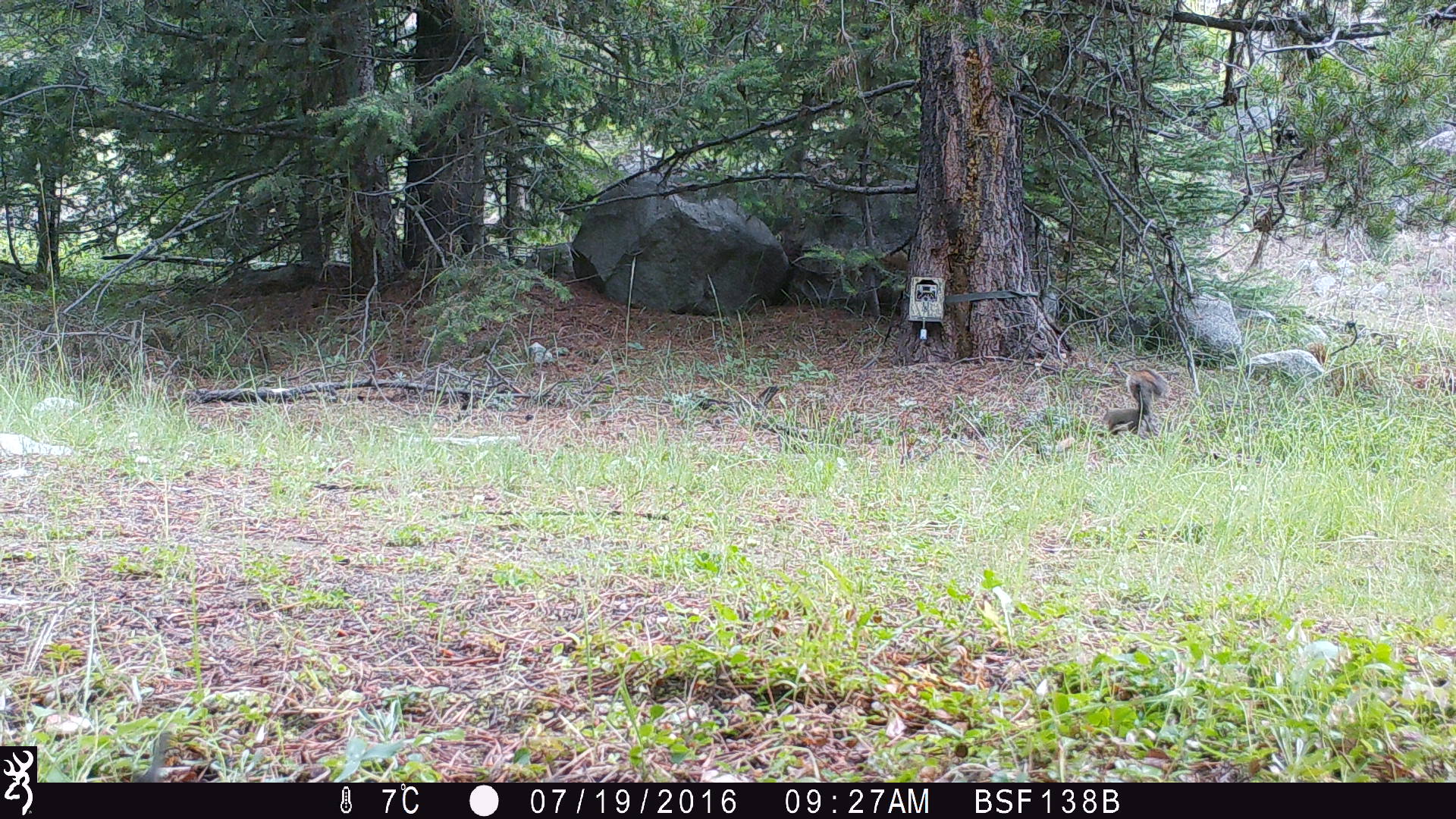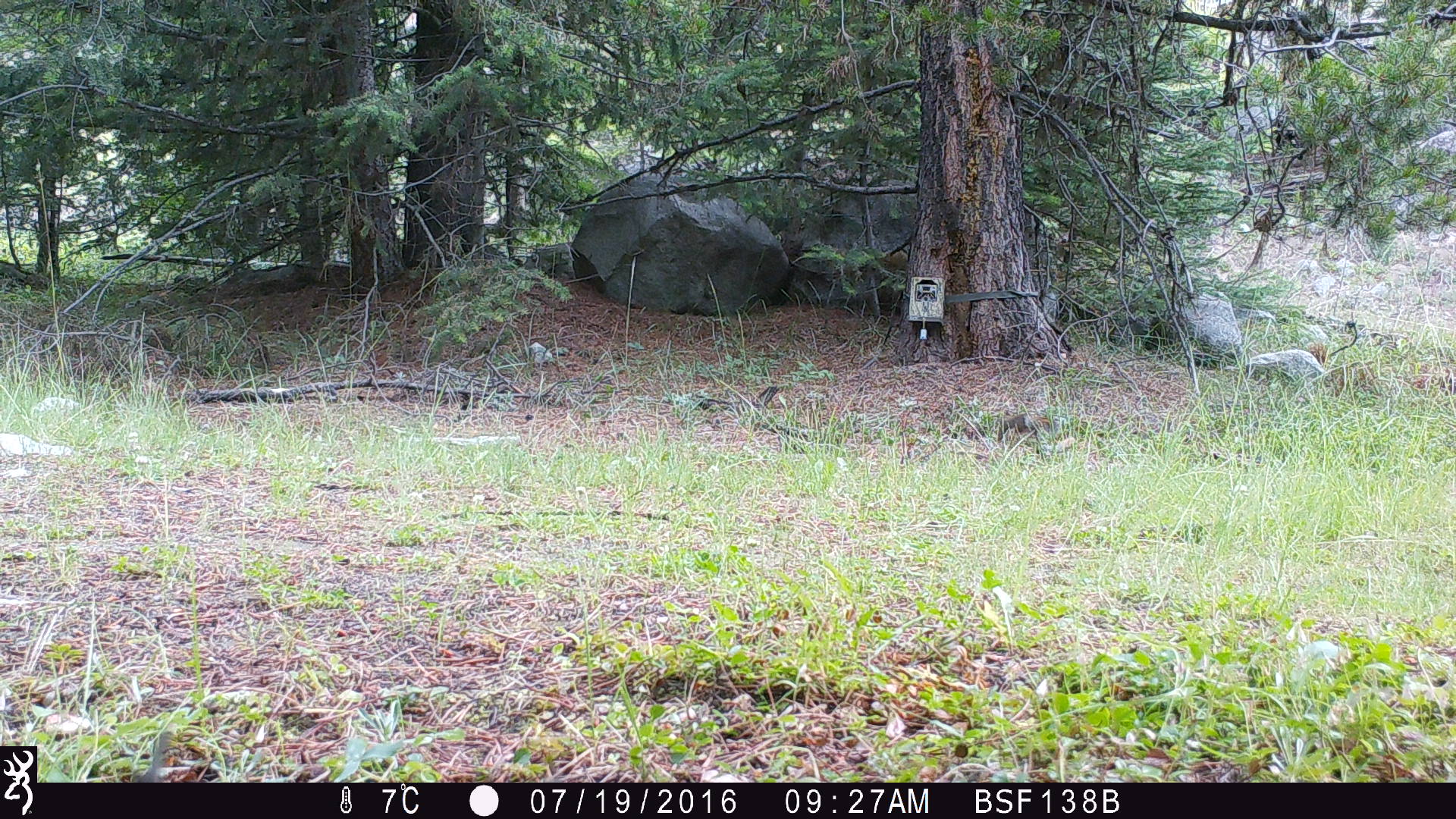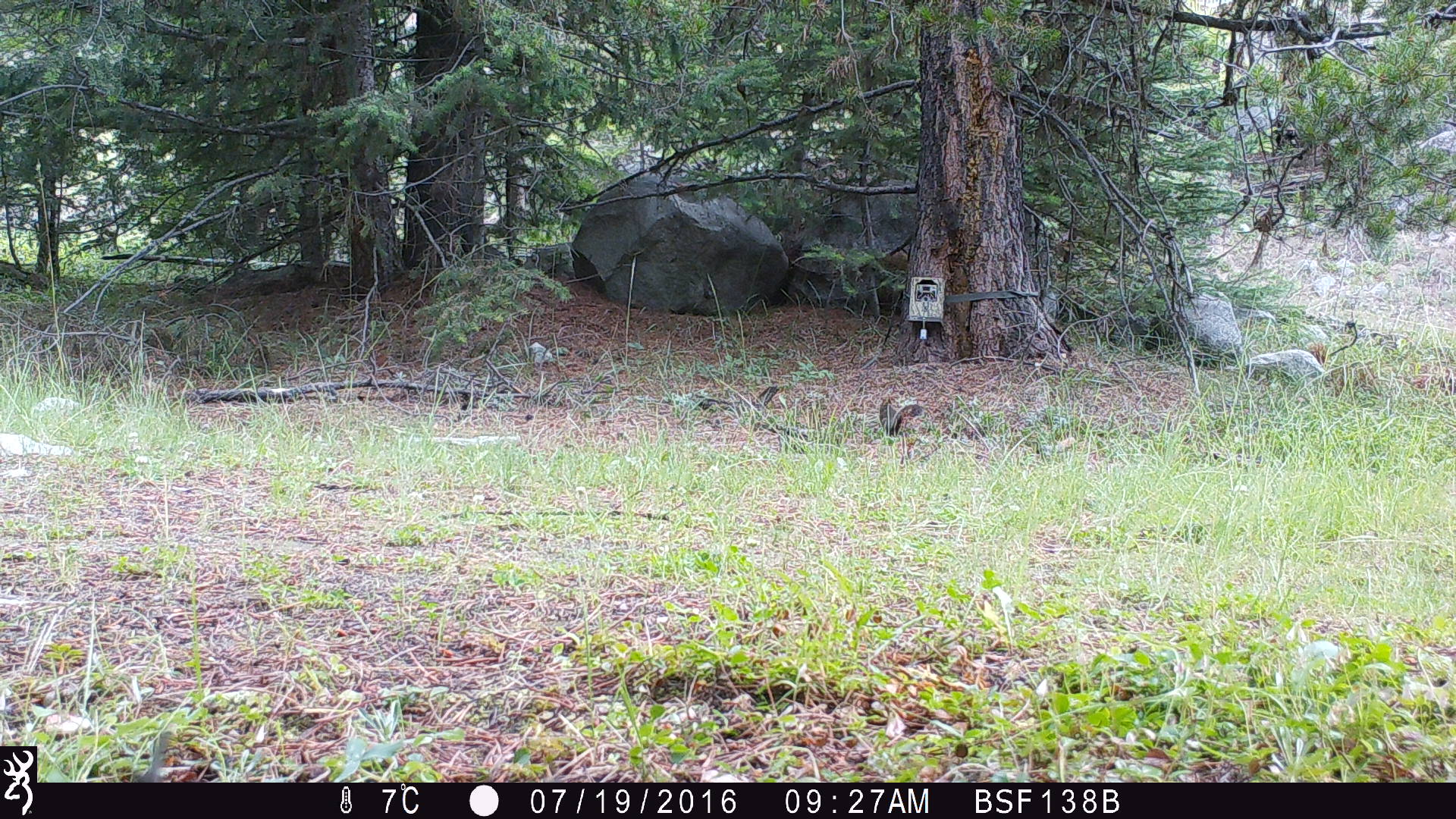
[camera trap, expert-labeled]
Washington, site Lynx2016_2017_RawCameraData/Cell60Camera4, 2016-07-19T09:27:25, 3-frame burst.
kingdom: Animalia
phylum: Chordata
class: Mammalia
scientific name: Mammalia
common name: small mammal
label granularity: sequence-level